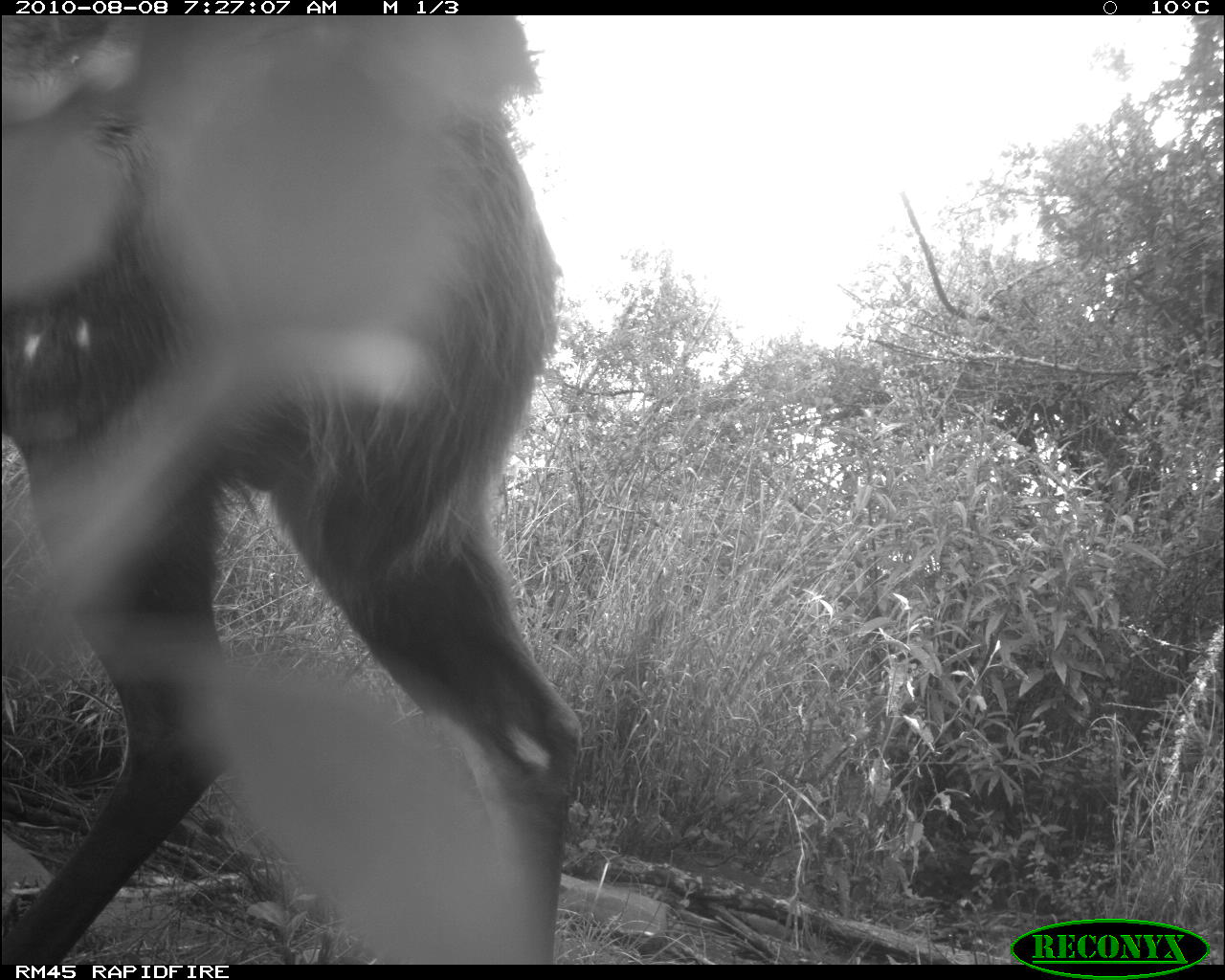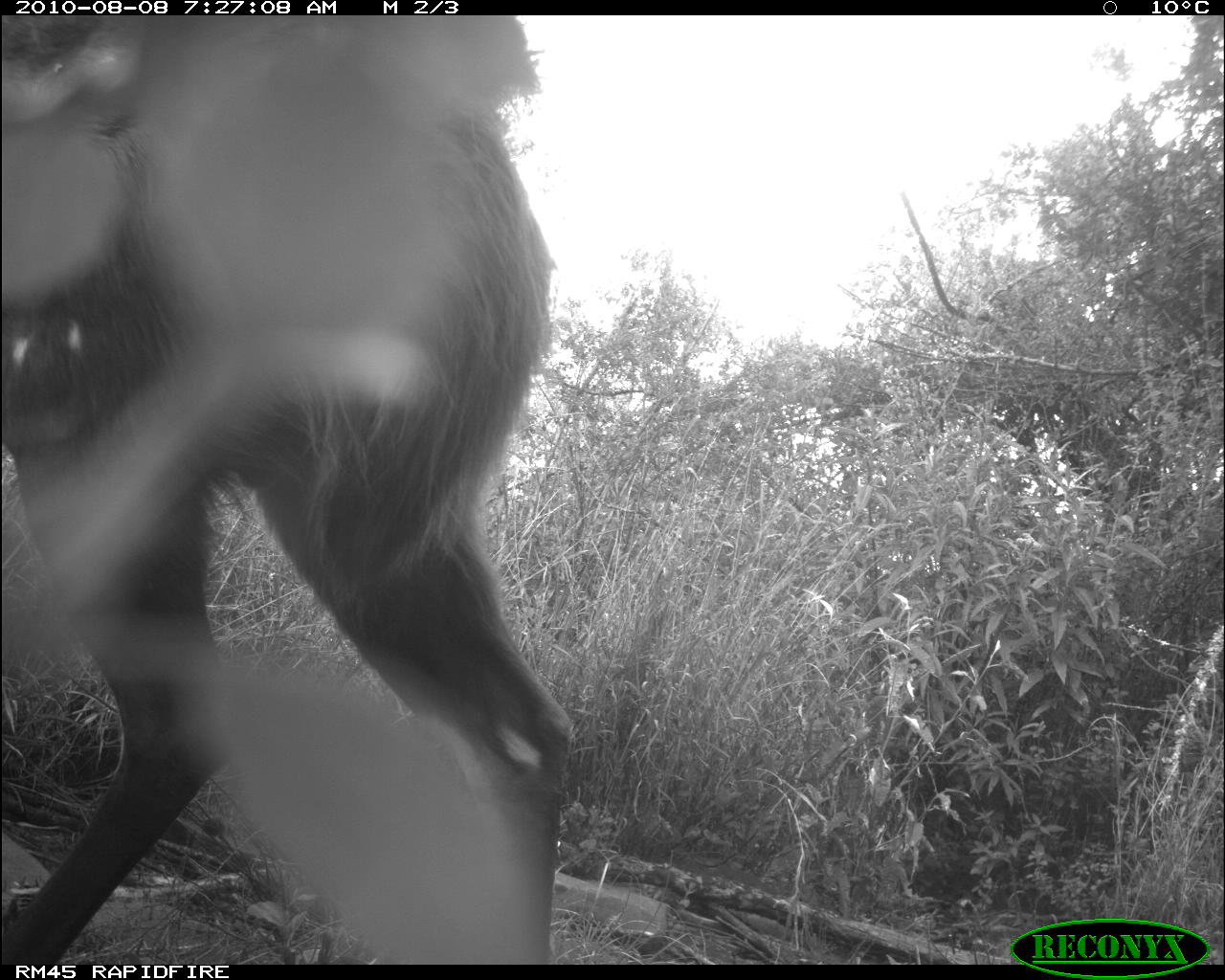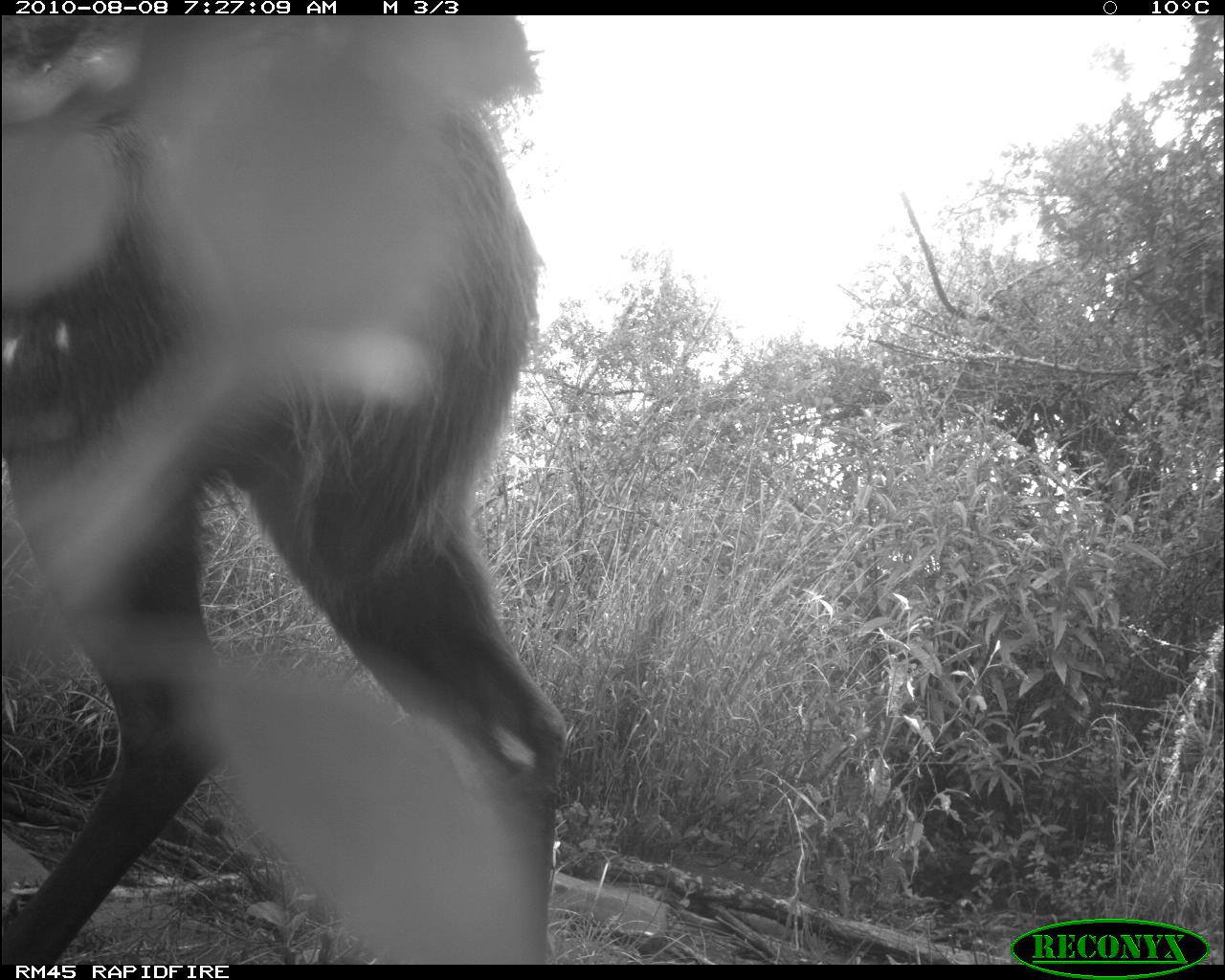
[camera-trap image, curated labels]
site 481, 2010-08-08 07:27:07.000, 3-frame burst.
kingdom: Animalia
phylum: Chordata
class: Mammalia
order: Artiodactyla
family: Bovidae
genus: Tragelaphus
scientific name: Tragelaphus scriptus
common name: bushbuck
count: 1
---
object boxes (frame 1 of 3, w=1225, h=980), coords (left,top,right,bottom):
tragelaphus scriptus: (0,14,582,966)